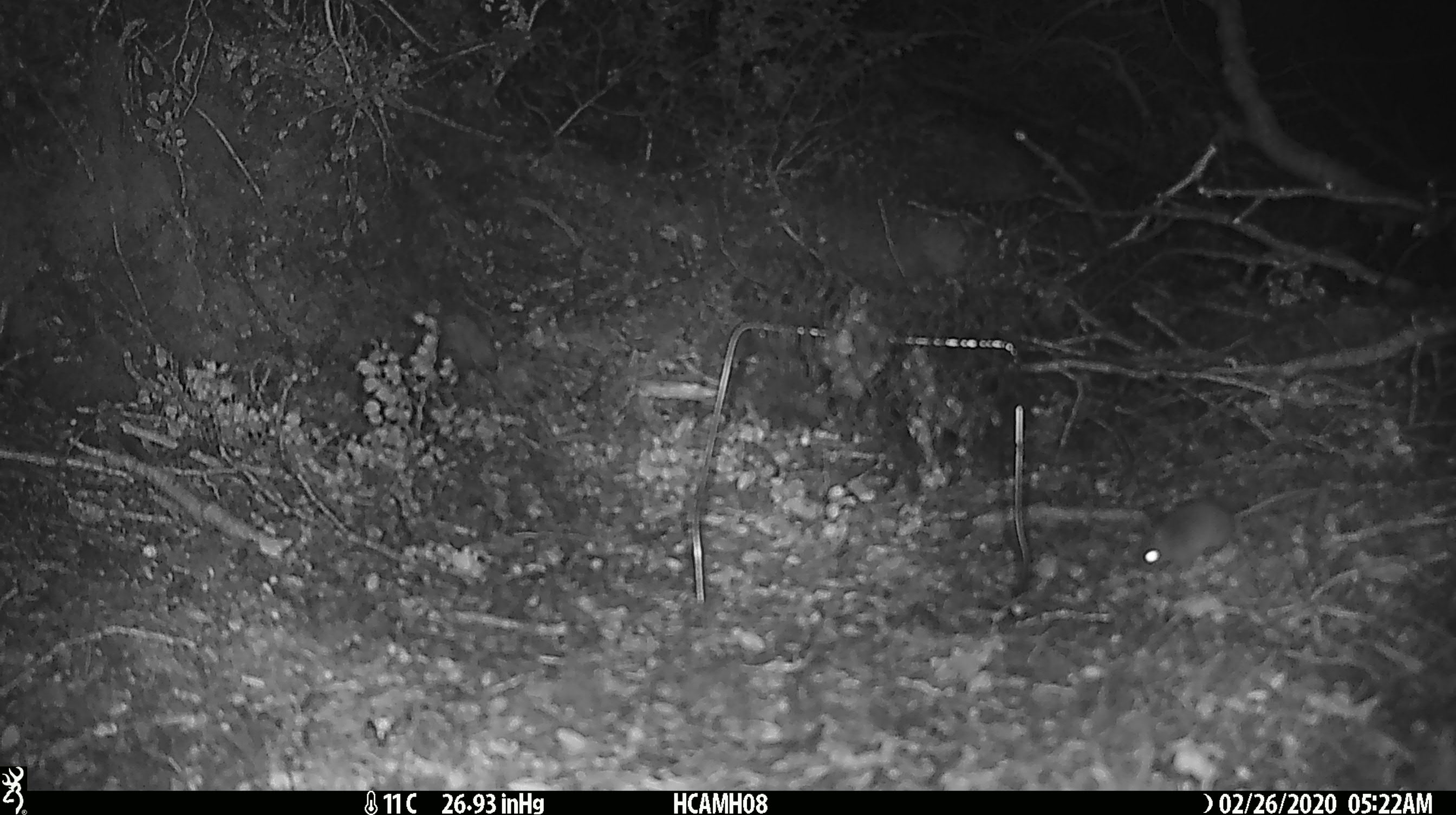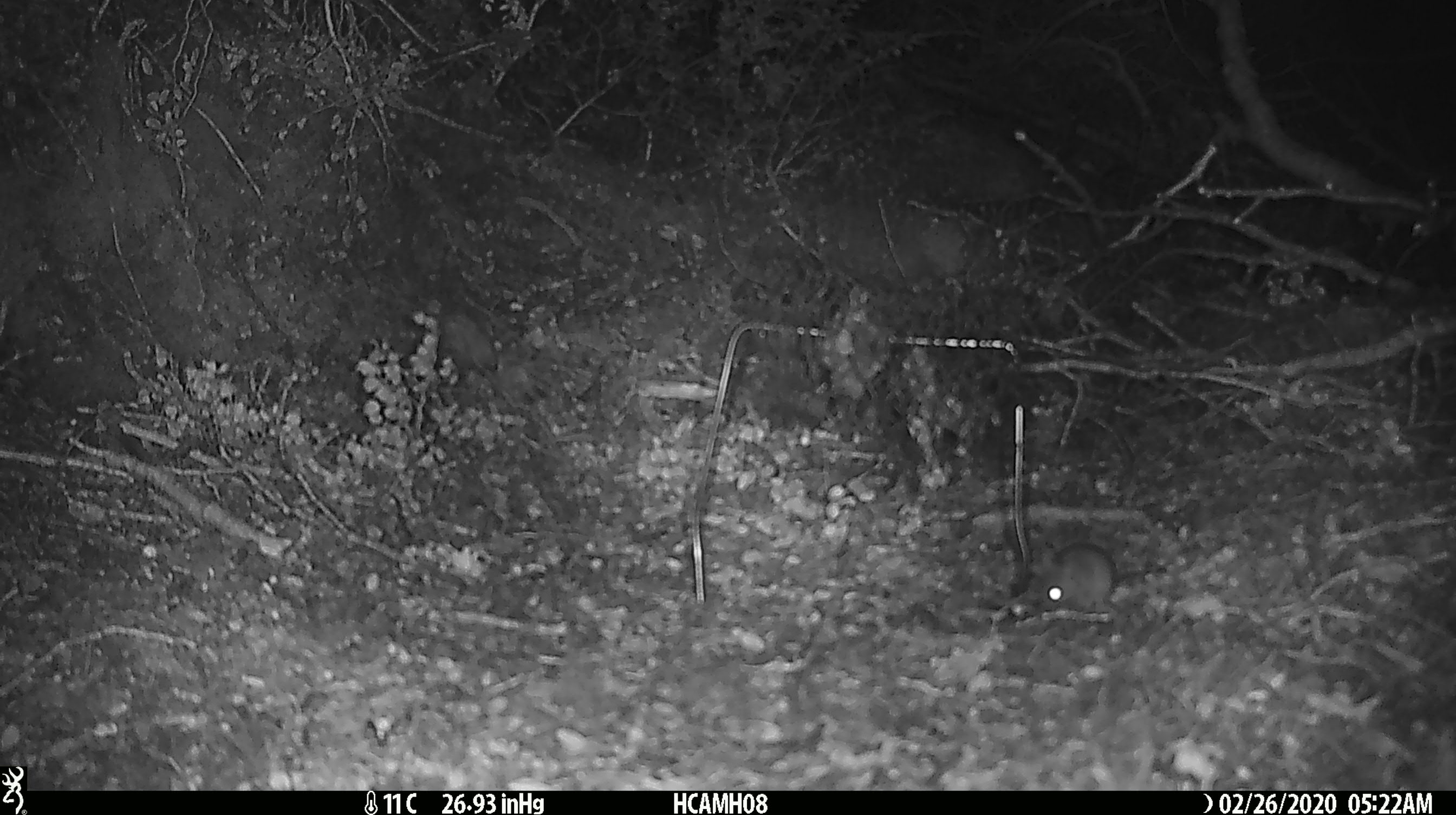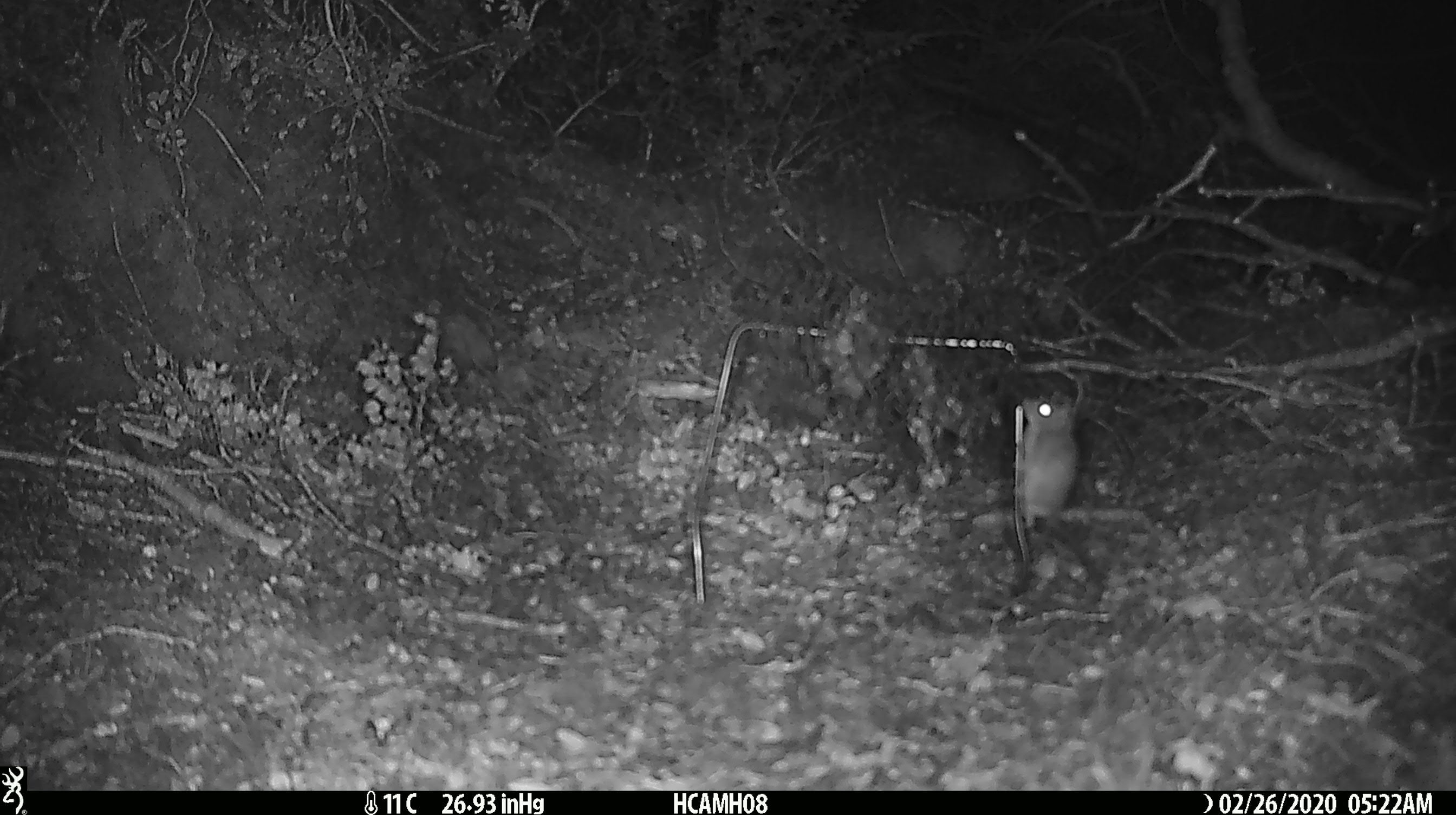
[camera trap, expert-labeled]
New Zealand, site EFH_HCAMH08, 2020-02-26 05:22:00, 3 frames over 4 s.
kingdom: Animalia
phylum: Chordata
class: Mammalia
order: Rodentia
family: Muridae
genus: Mus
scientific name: Mus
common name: mouse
Mouse (Mus).